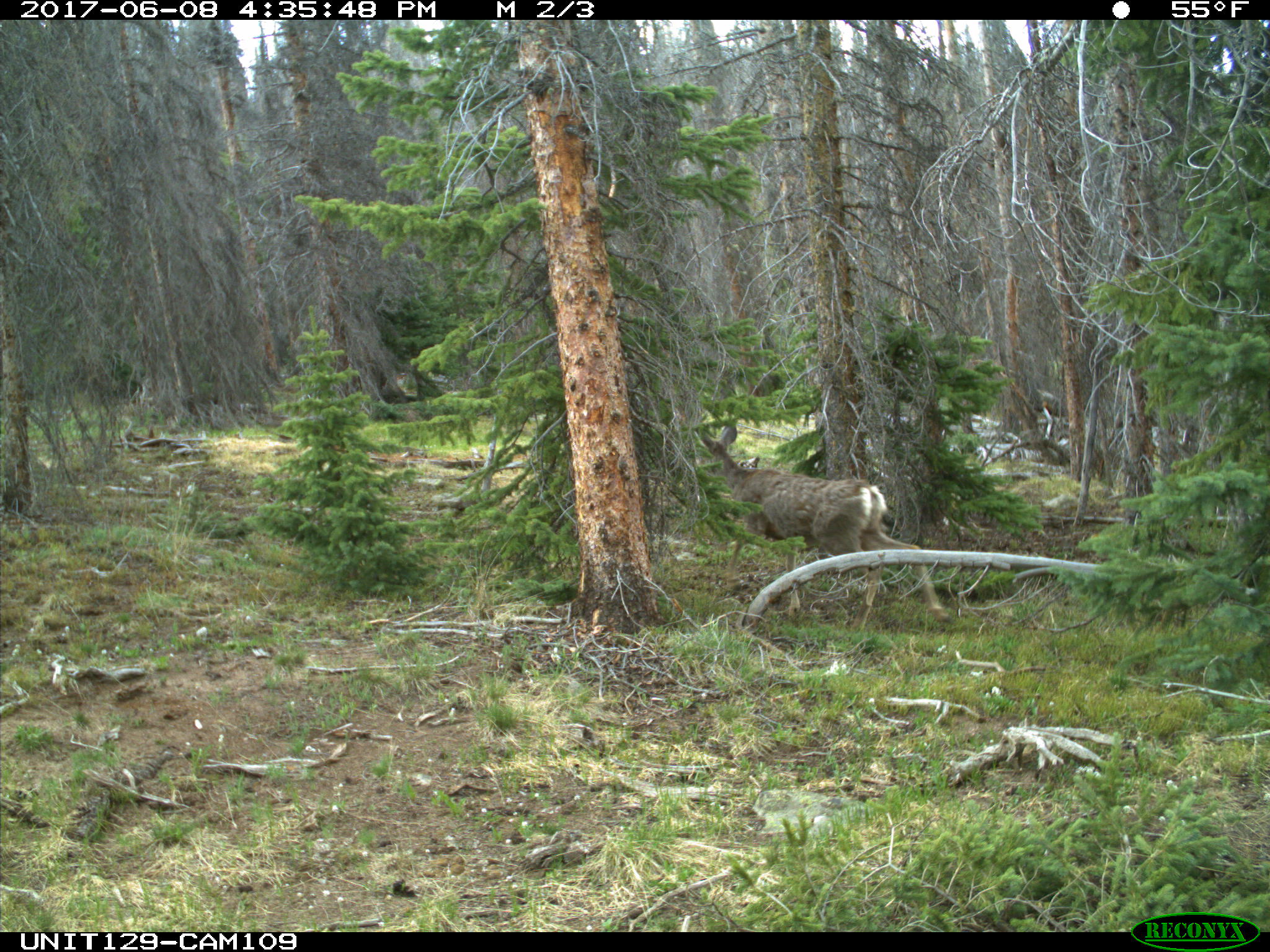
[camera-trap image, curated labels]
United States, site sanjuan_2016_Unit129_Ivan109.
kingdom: Animalia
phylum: Chordata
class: Mammalia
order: Artiodactyla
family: Cervidae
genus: Odocoileus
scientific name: Odocoileus hemionus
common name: mule deer